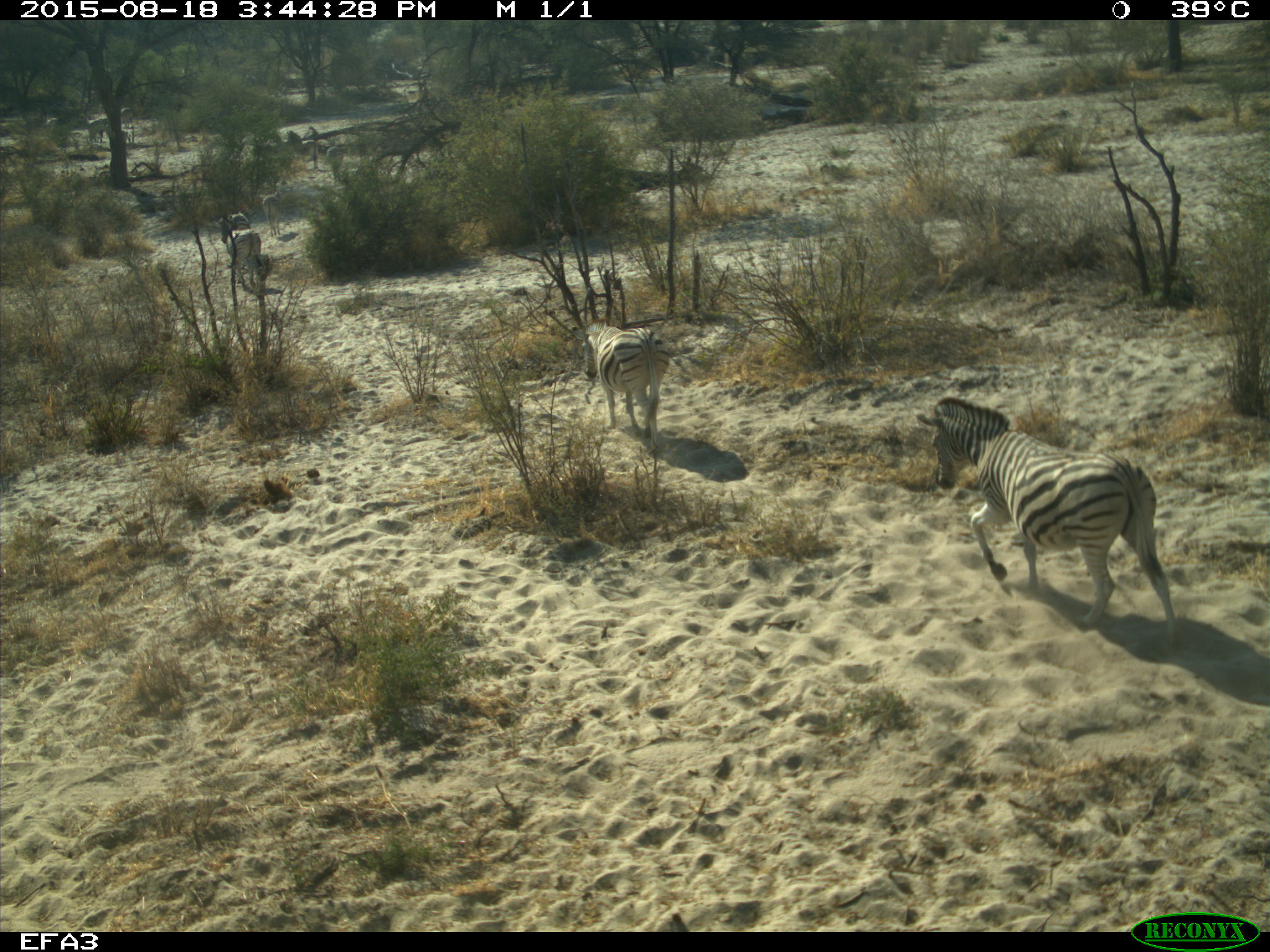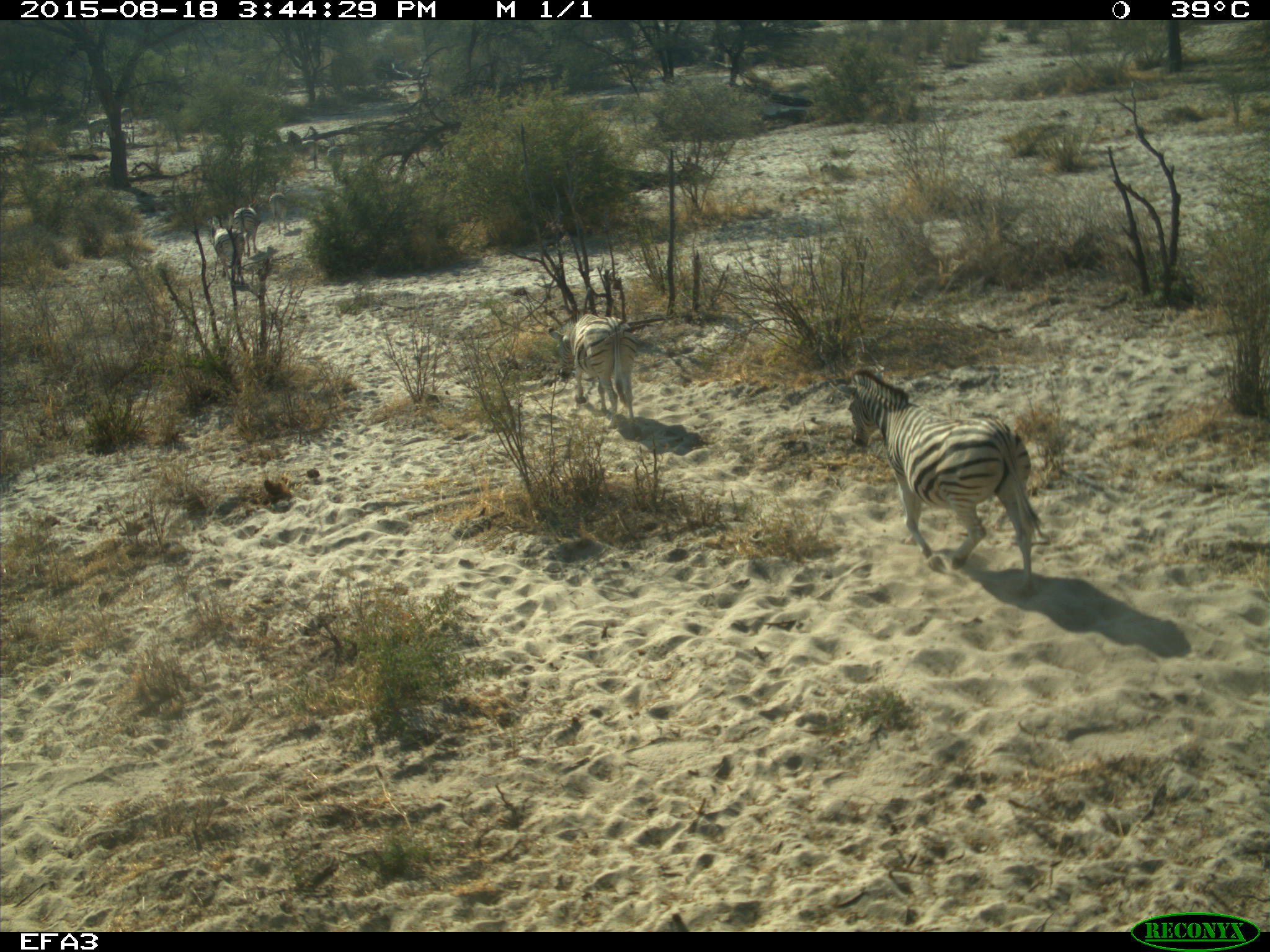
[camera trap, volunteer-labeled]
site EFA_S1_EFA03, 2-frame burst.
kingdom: Animalia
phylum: Chordata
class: Mammalia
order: Perissodactyla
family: Equidae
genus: Equus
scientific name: Equus quagga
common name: plains zebra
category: zebraplains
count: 9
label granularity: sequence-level